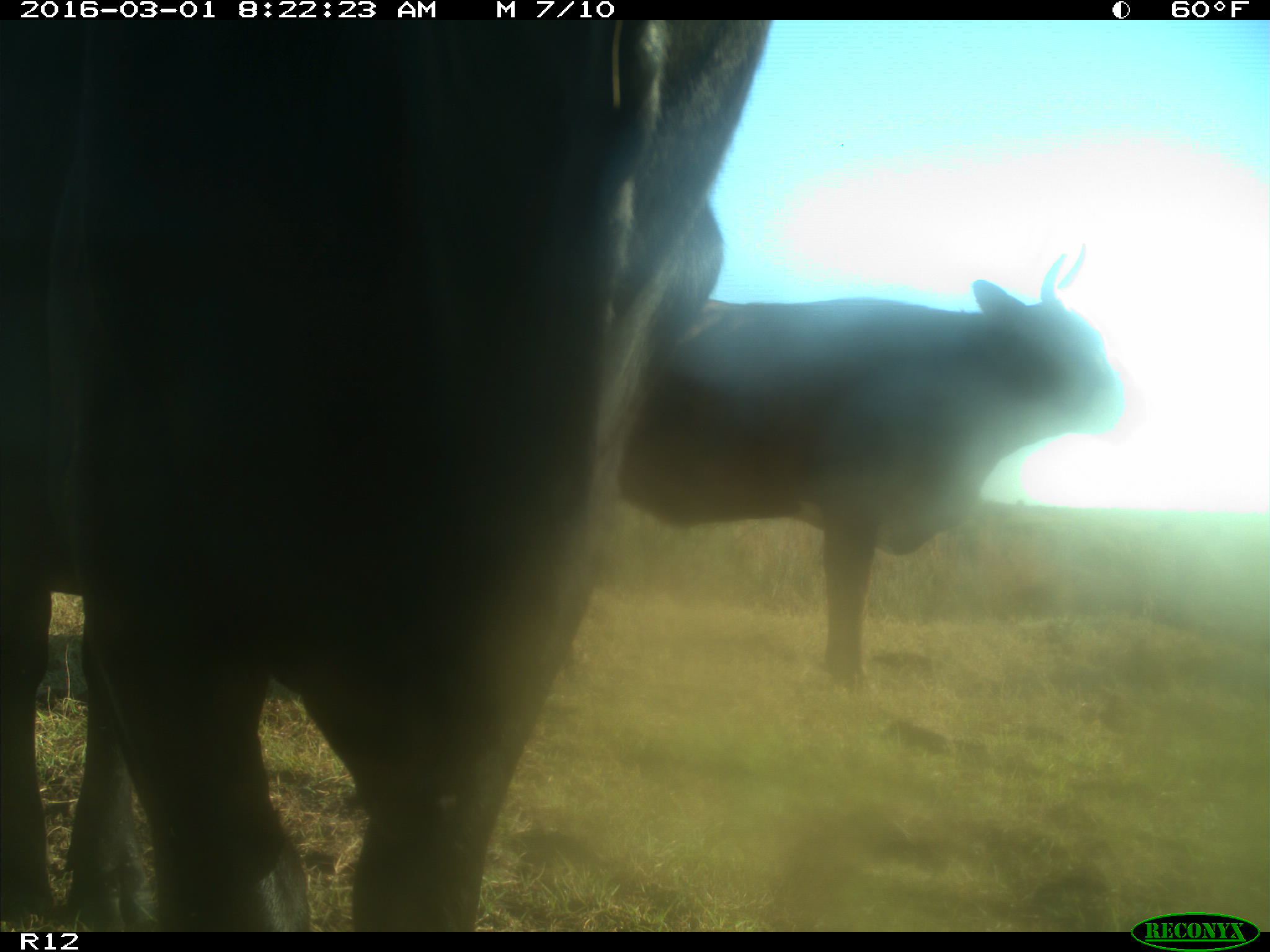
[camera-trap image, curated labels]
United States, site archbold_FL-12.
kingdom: Animalia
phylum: Chordata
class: Mammalia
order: Artiodactyla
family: Bovidae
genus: Bos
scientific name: Bos taurus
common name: domestic cow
Bos taurus (domestic cow).